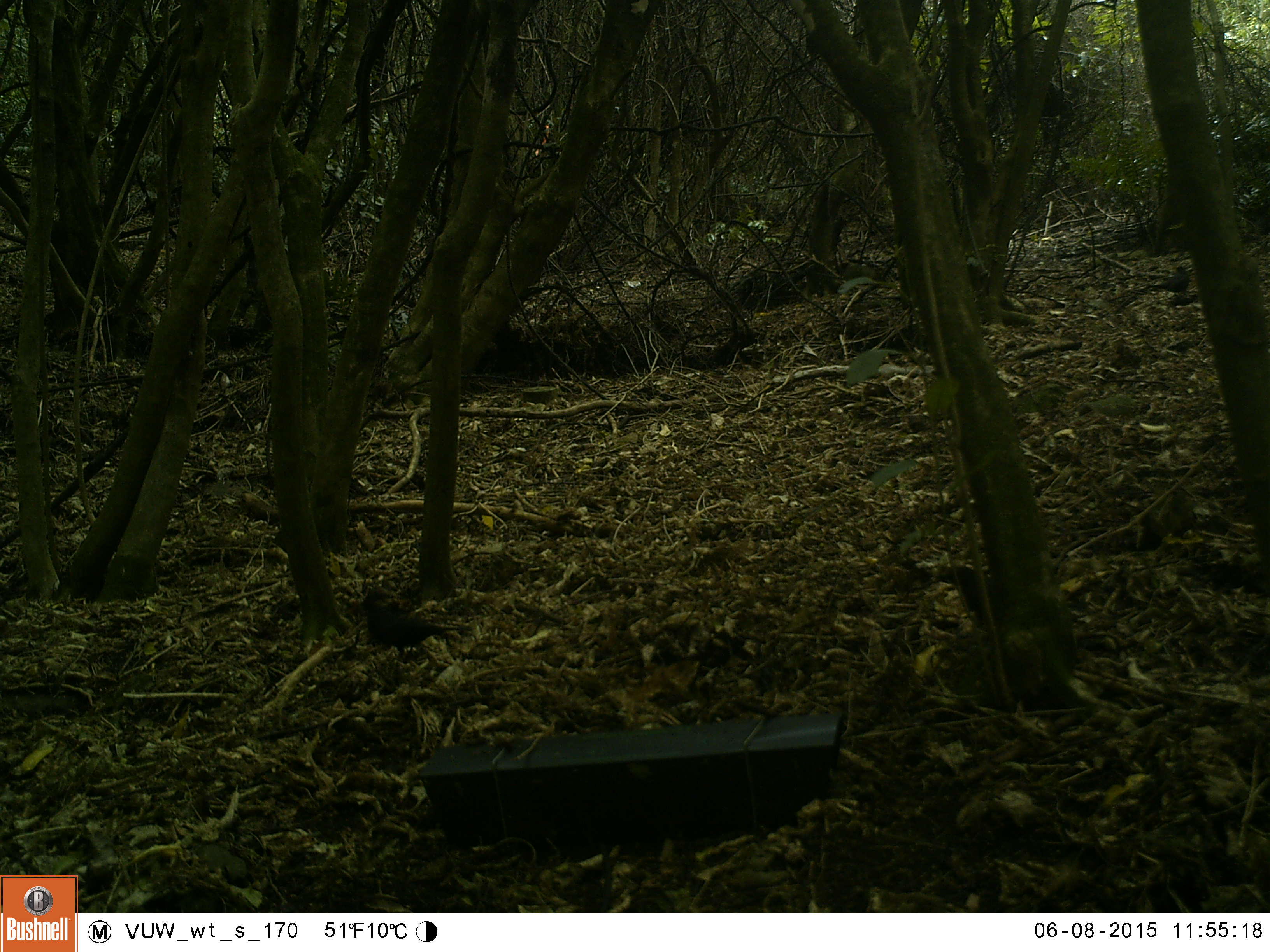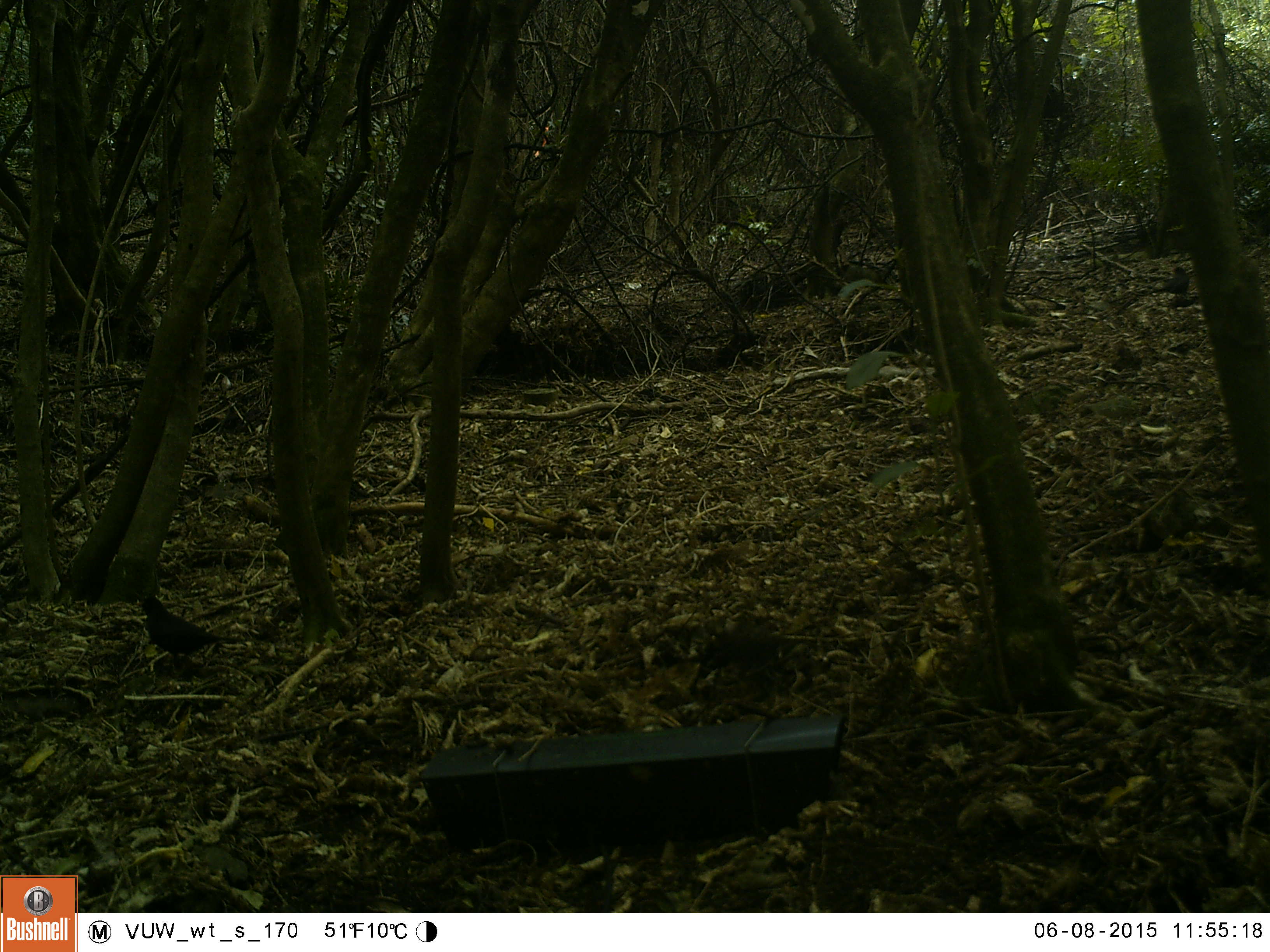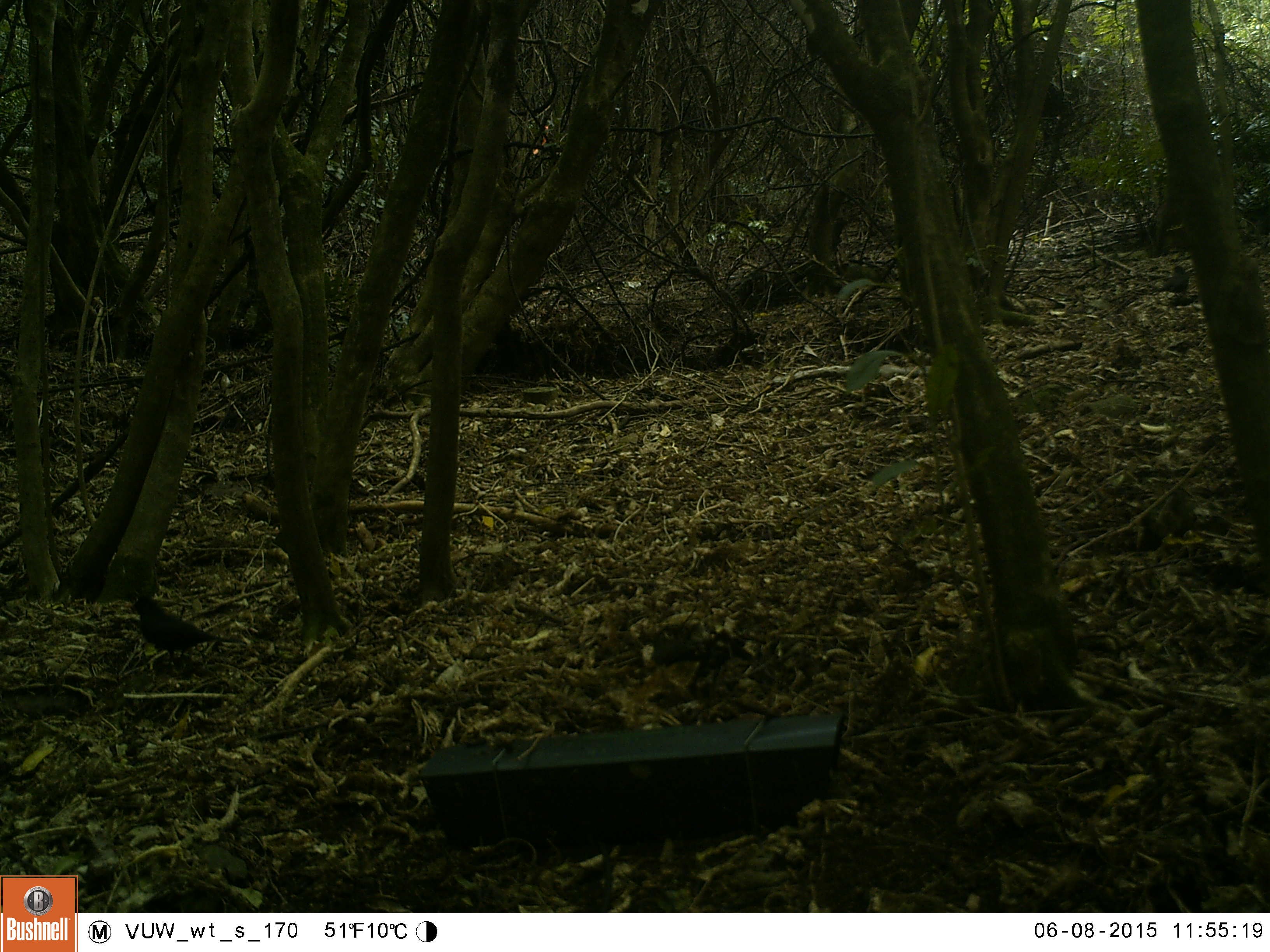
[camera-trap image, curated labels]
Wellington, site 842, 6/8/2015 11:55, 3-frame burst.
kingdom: Animalia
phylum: Chordata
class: Aves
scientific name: Aves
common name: bird